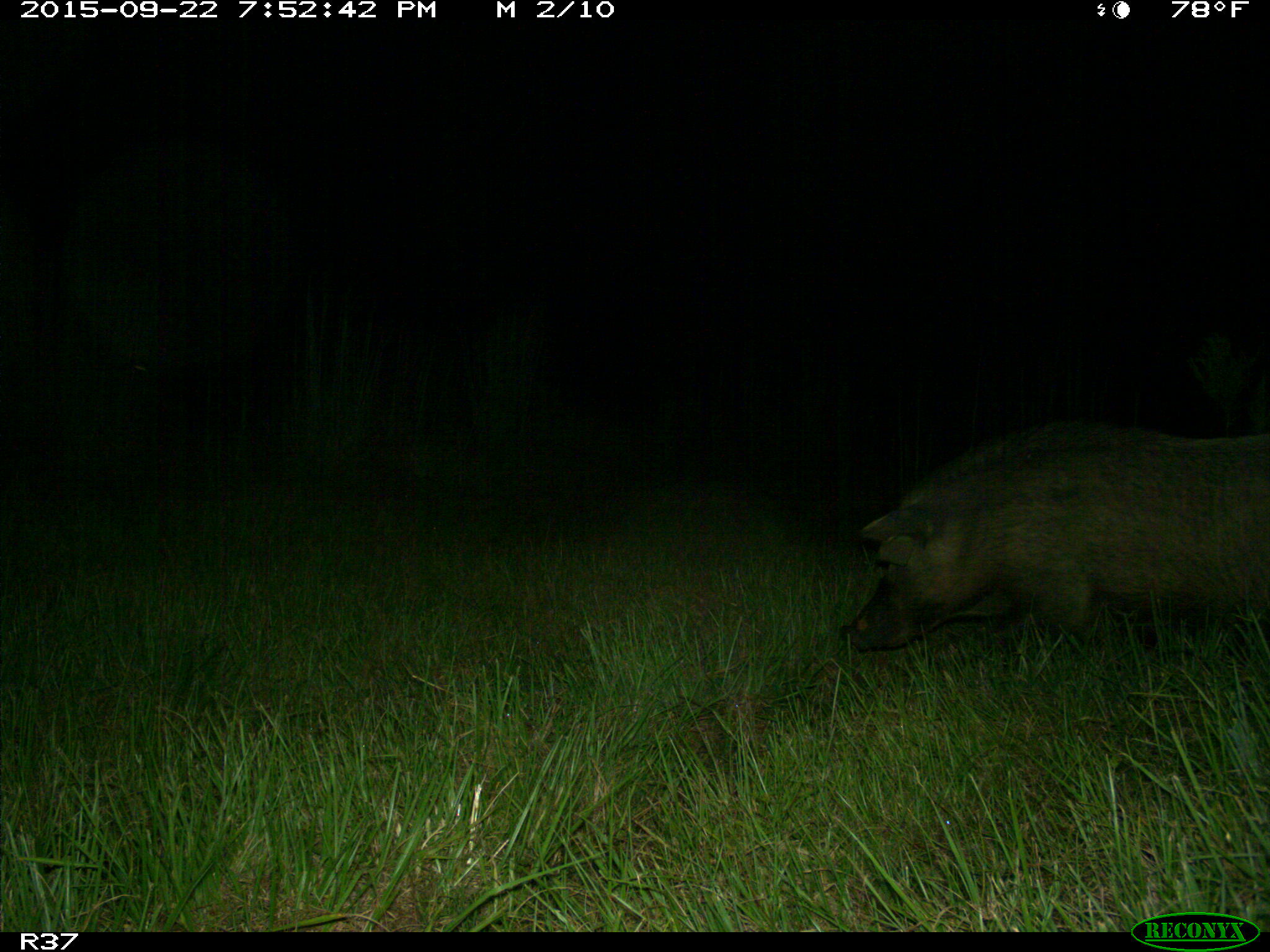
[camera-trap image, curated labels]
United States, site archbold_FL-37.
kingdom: Animalia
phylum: Chordata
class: Mammalia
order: Artiodactyla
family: Suidae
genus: Sus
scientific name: Sus scrofa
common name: wild boar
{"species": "Sus scrofa (wild boar)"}